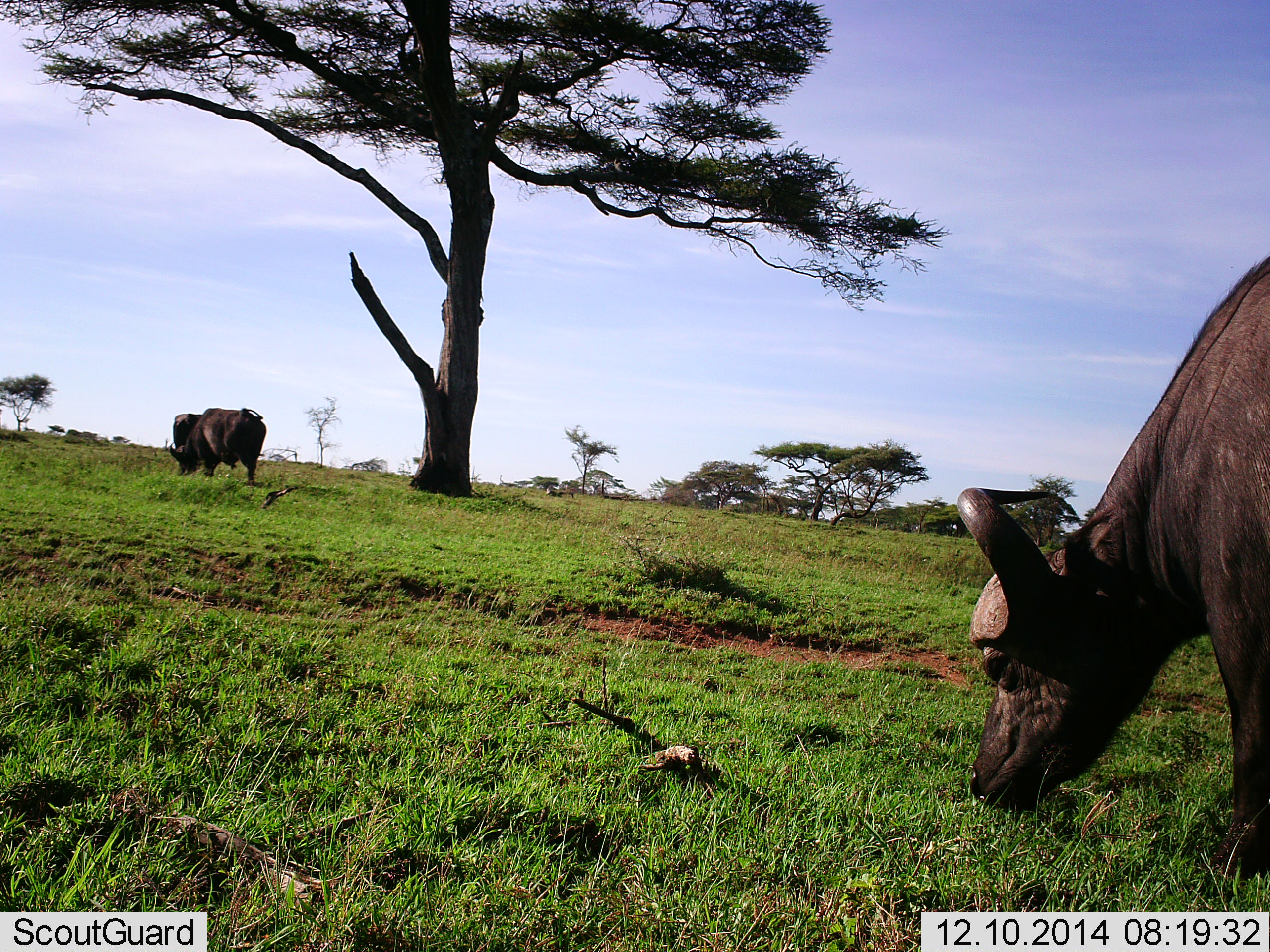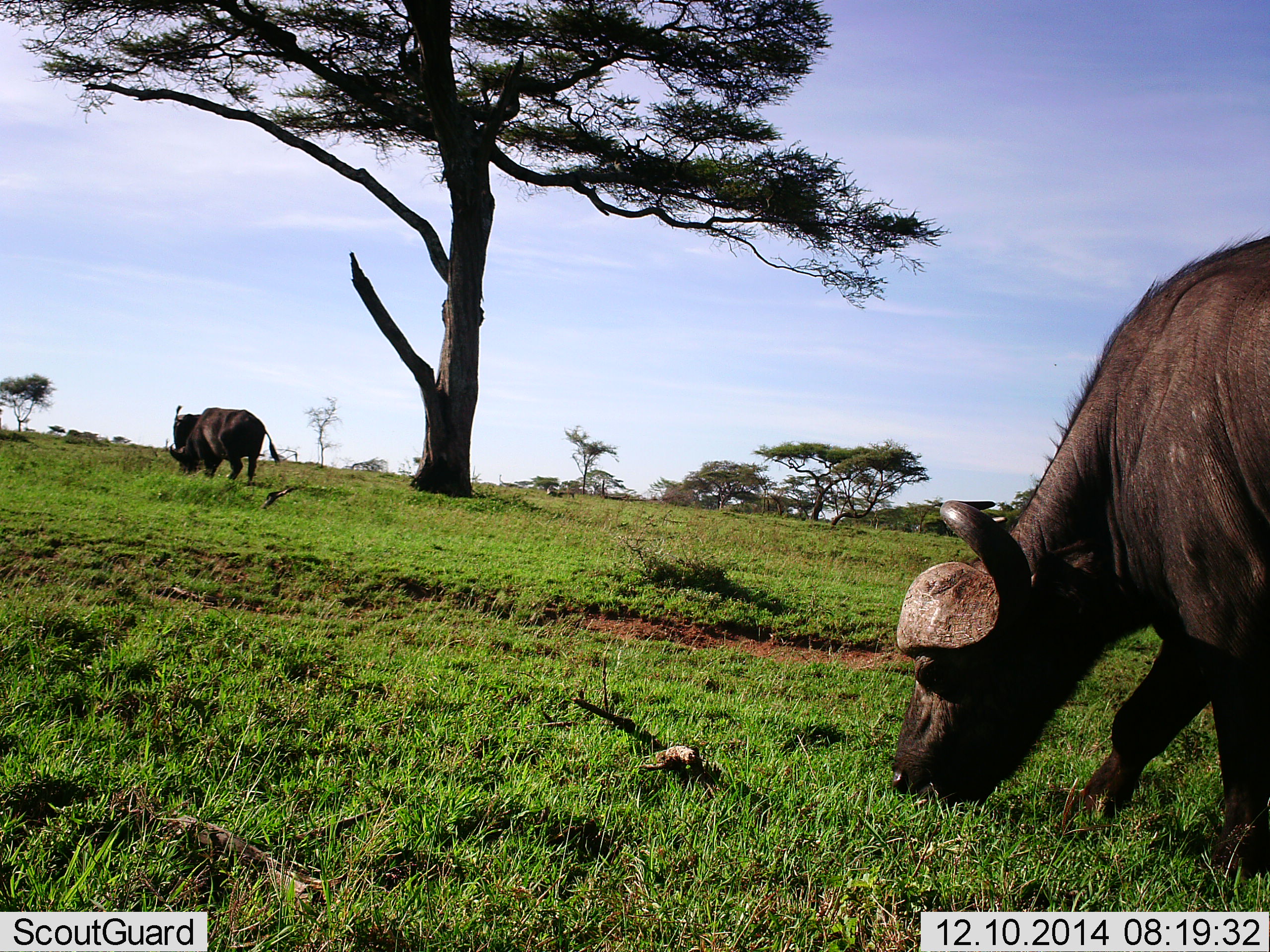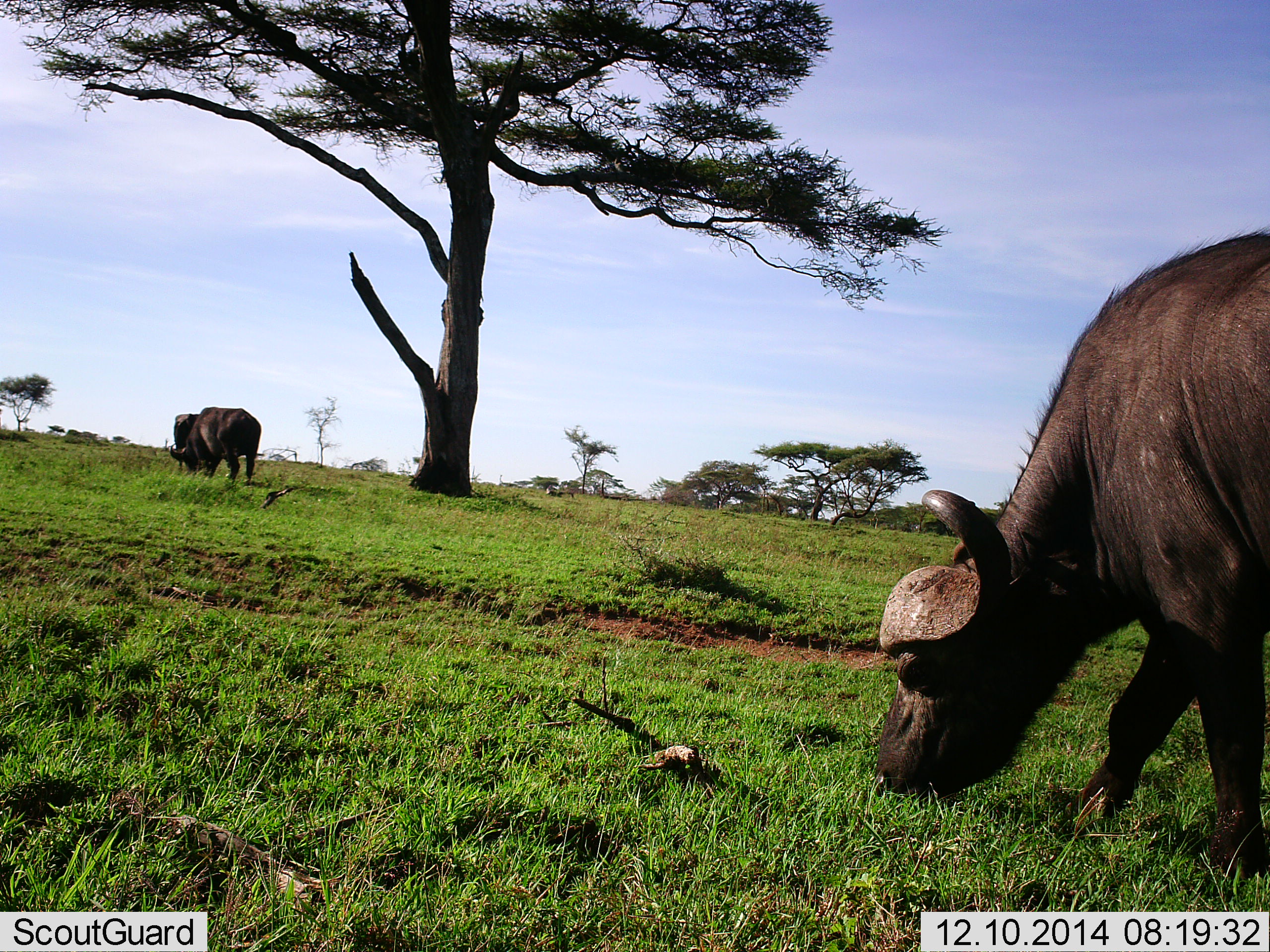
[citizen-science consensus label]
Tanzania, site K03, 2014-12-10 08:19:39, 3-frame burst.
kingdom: Animalia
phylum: Chordata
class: Mammalia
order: Artiodactyla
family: Bovidae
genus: Syncerus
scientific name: Syncerus caffer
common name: cape buffalo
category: buffalo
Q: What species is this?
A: Buffalo (cape buffalo) (Syncerus caffer).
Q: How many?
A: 3.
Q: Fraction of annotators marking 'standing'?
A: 0%.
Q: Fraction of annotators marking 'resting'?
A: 0%.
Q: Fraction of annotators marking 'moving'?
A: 10%.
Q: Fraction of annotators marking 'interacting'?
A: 0%.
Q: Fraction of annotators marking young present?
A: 0%.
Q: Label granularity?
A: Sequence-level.